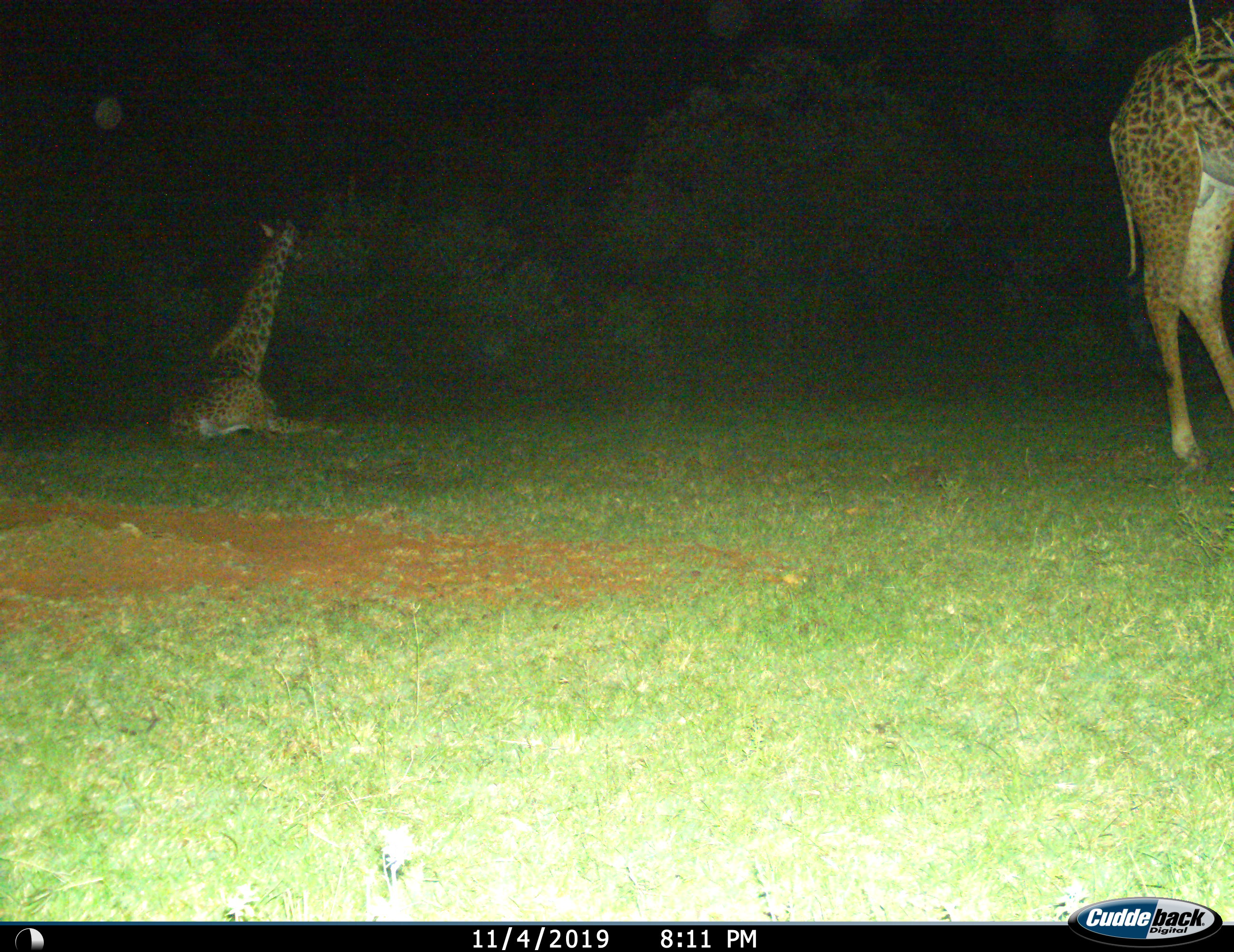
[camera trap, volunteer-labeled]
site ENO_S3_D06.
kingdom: Animalia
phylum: Chordata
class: Mammalia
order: Artiodactyla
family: Giraffidae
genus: Giraffa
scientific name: Giraffa camelopardalis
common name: giraffe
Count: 2.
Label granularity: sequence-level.